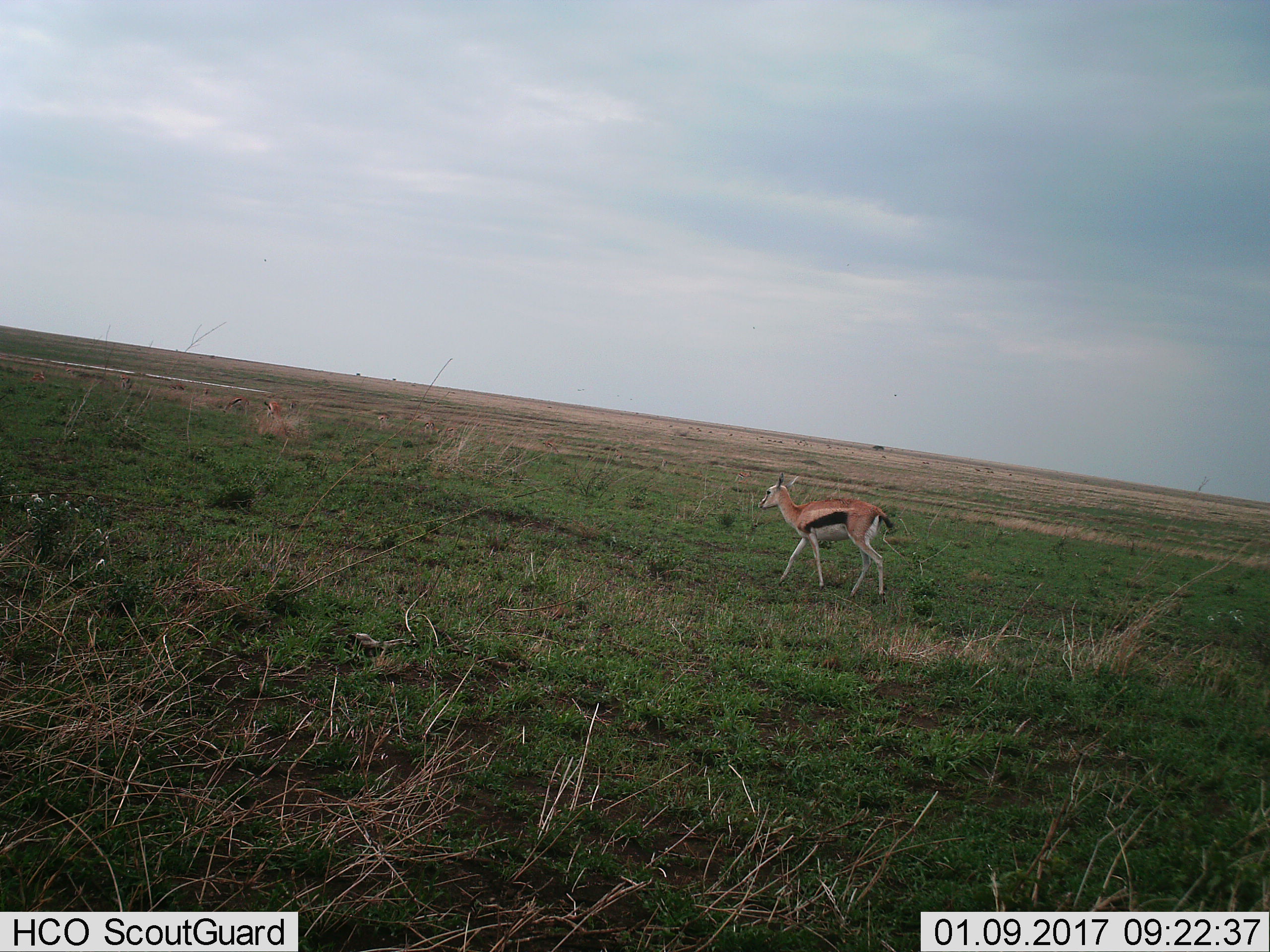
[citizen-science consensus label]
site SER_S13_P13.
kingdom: Animalia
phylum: Chordata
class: Mammalia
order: Artiodactyla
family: Bovidae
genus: Eudorcas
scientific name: Eudorcas thomsonii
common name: thomson's gazelle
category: gazellethomsons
Gazellethomsons (thomson's gazelle) (Eudorcas thomsonii), count 4. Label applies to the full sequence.